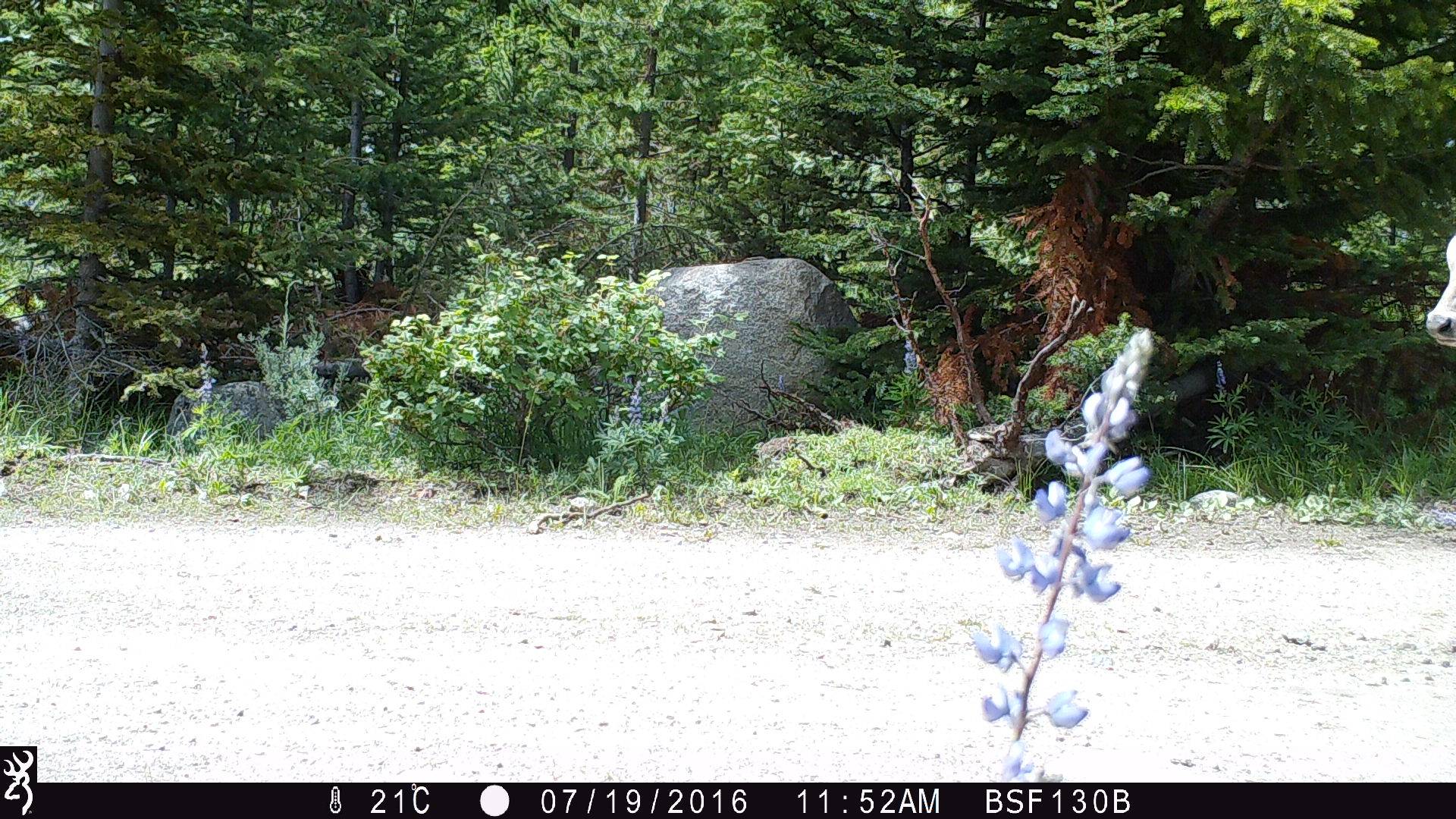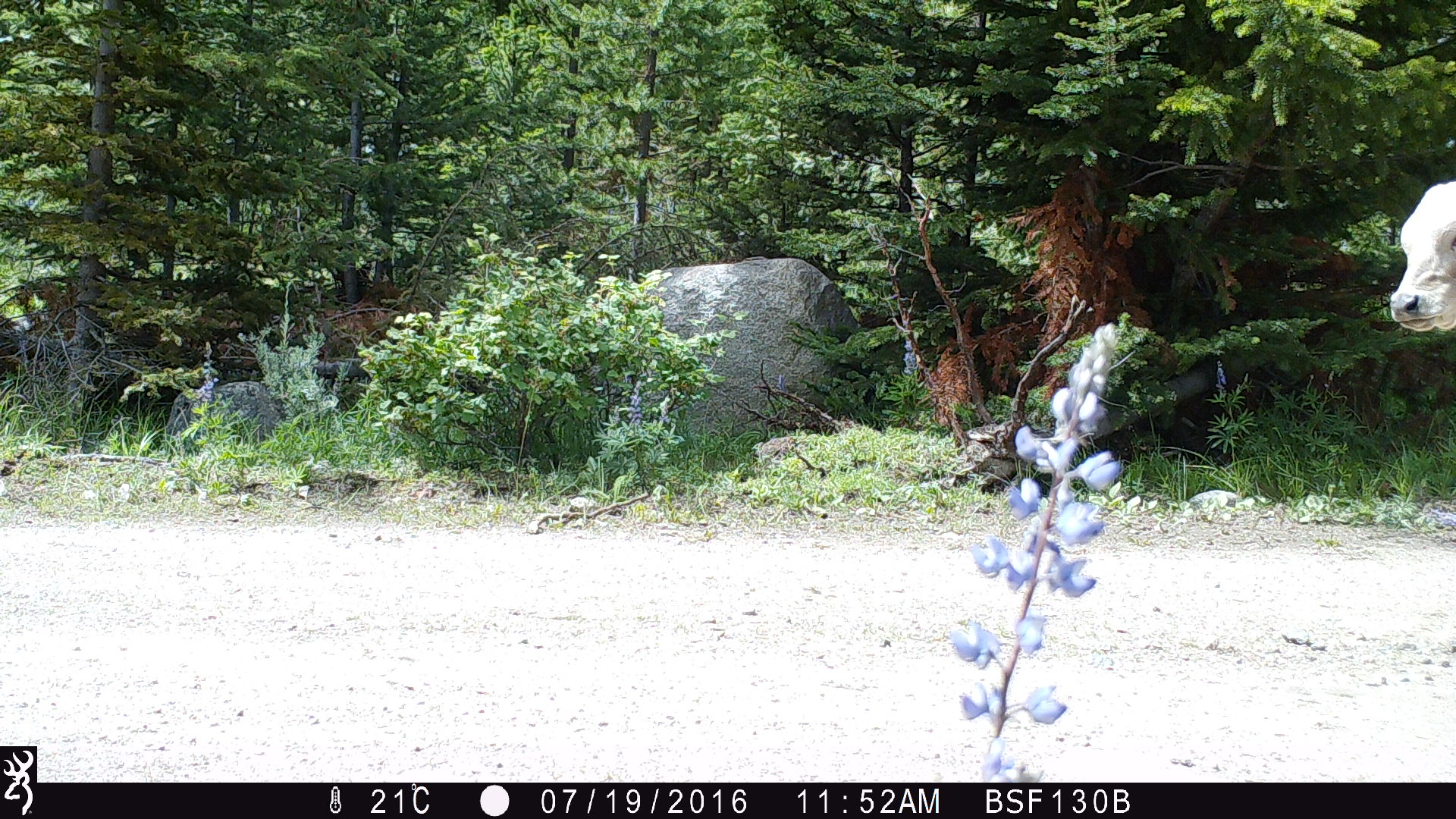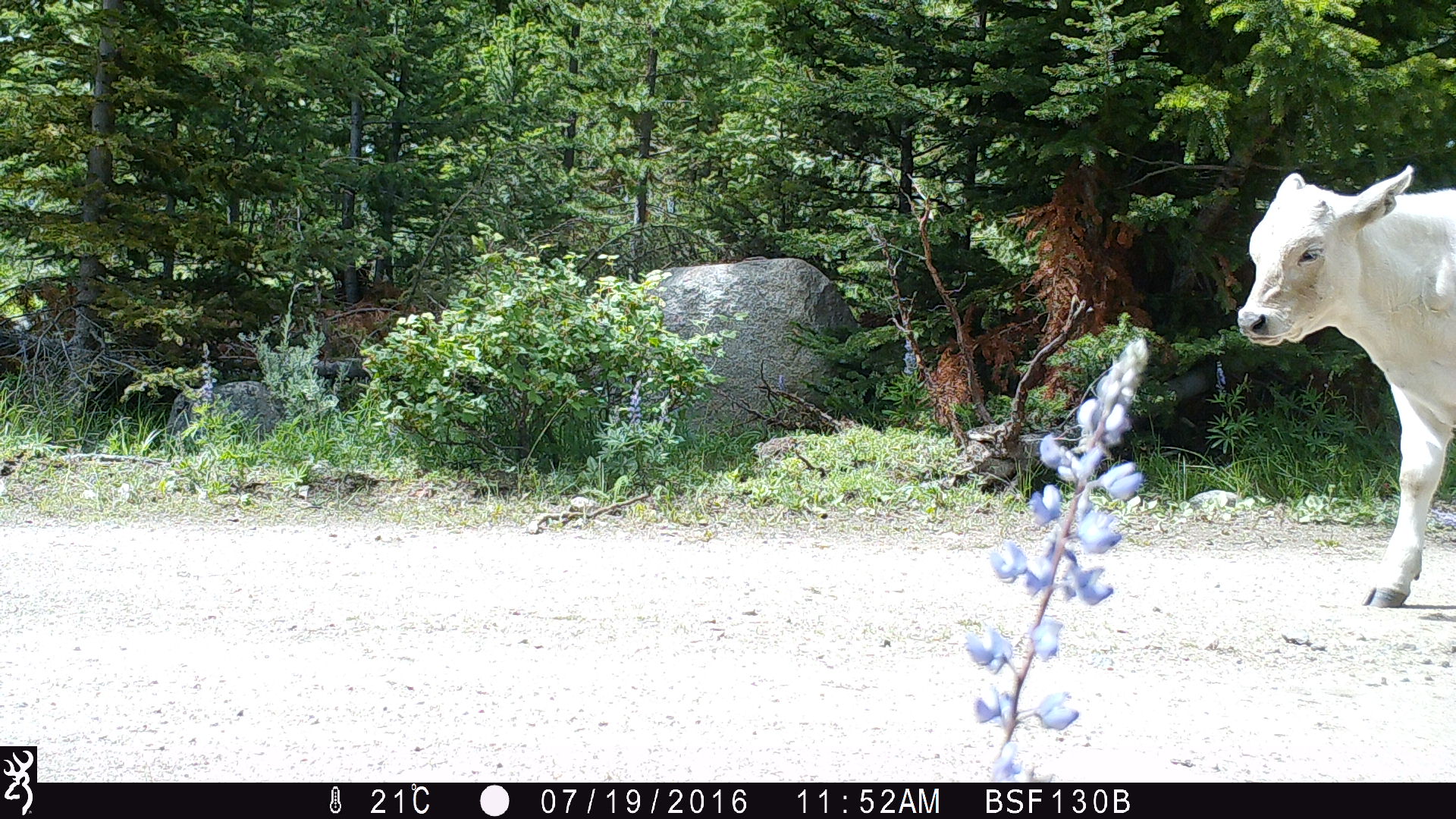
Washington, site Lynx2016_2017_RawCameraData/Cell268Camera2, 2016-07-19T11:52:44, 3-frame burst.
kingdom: Animalia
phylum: Chordata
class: Mammalia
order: Artiodactyla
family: Bovidae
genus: Bos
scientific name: Bos taurus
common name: domestic cattle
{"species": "domestic cattle (Bos taurus)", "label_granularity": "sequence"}